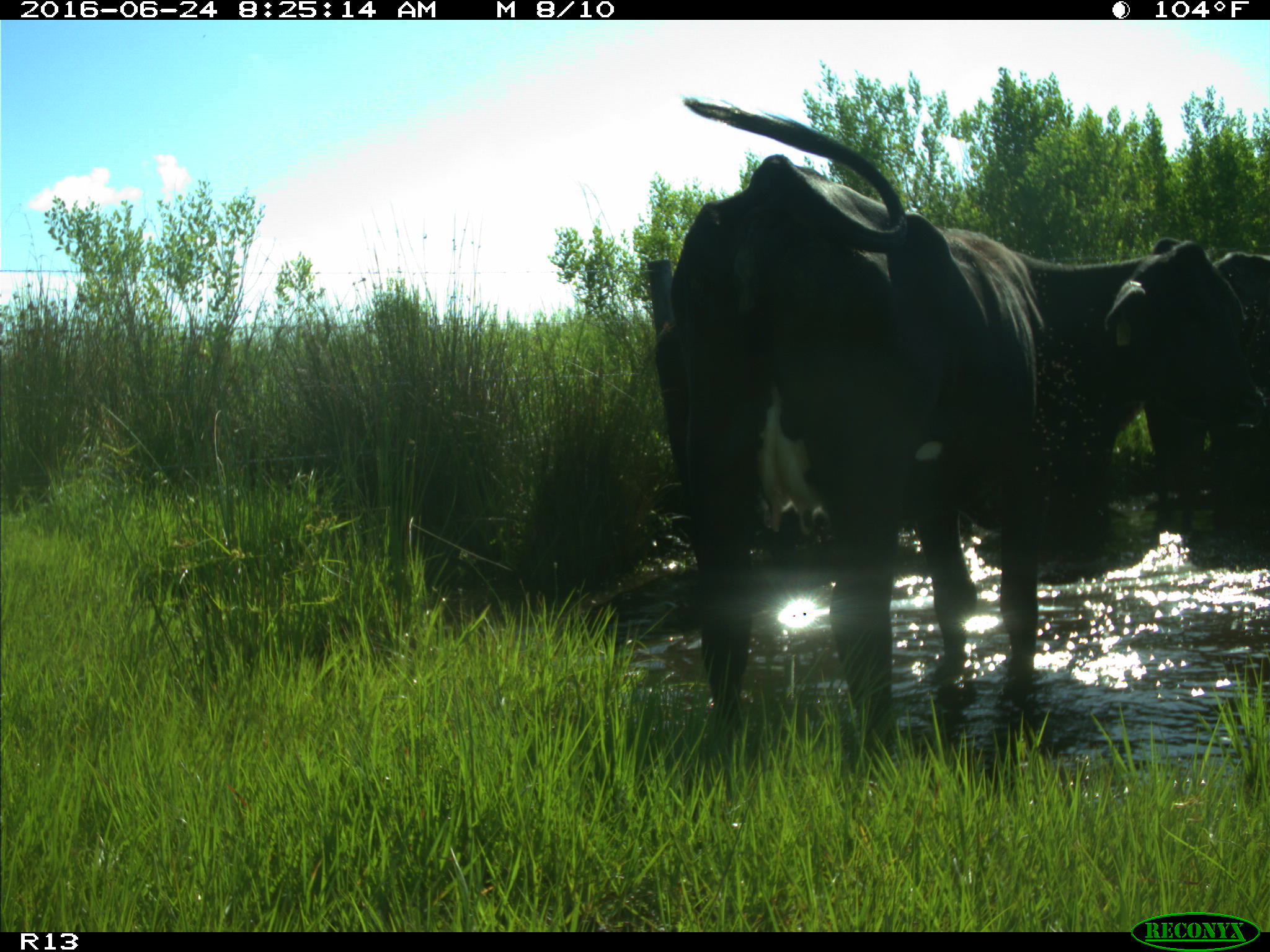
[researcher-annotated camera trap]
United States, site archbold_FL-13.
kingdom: Animalia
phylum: Chordata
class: Mammalia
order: Artiodactyla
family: Bovidae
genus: Bos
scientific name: Bos taurus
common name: domestic cow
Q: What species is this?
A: Bos taurus (domestic cow).